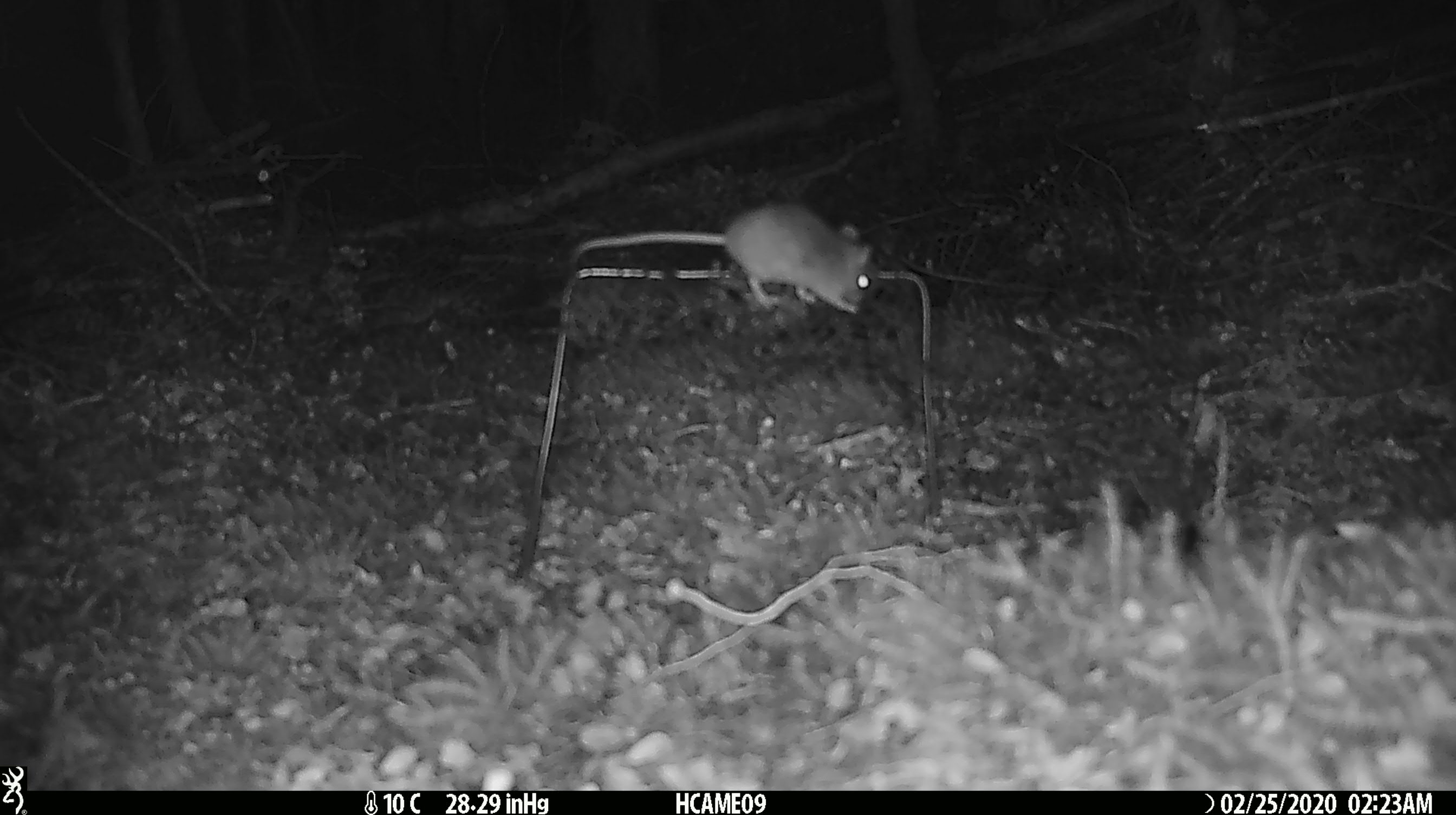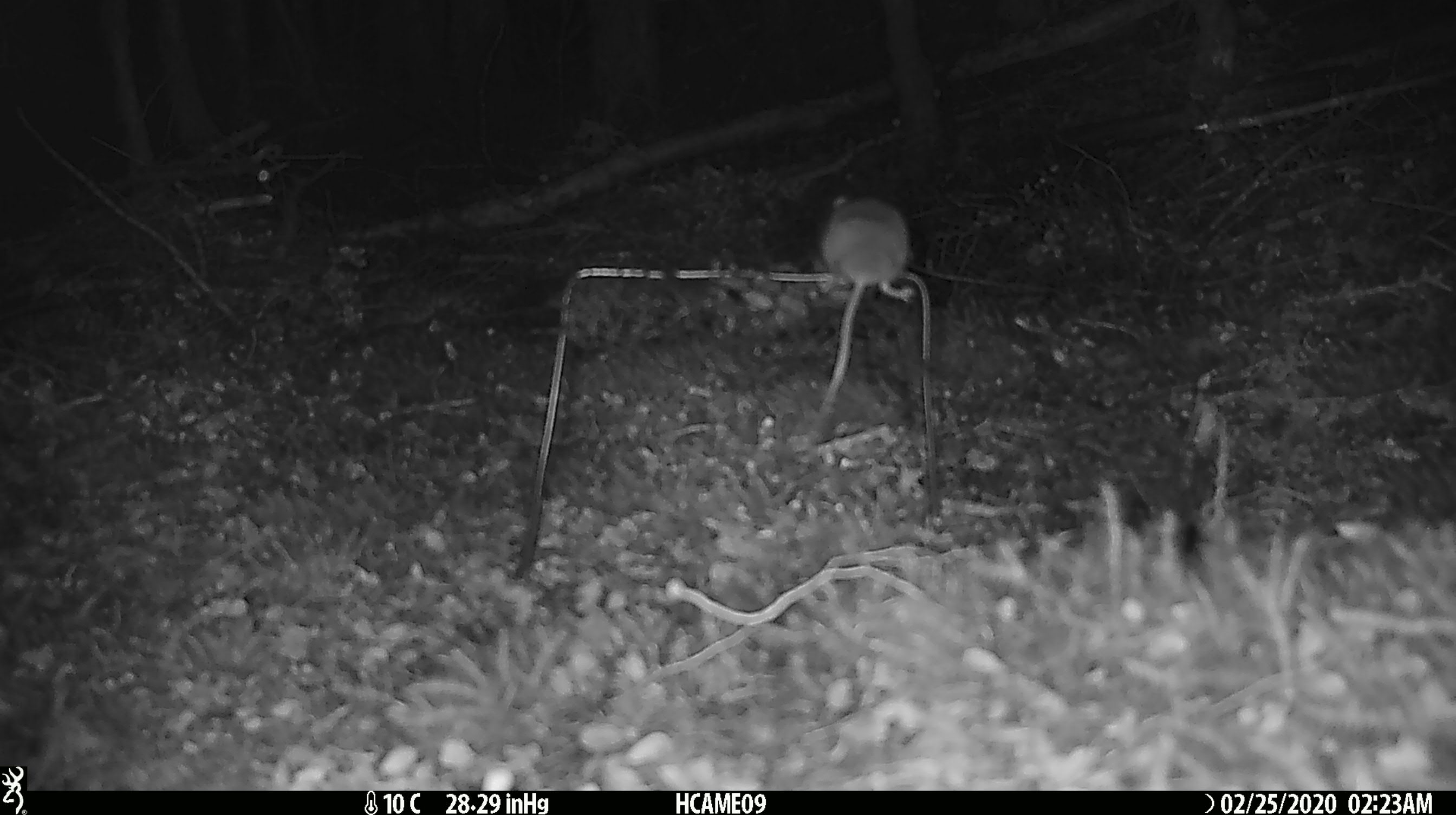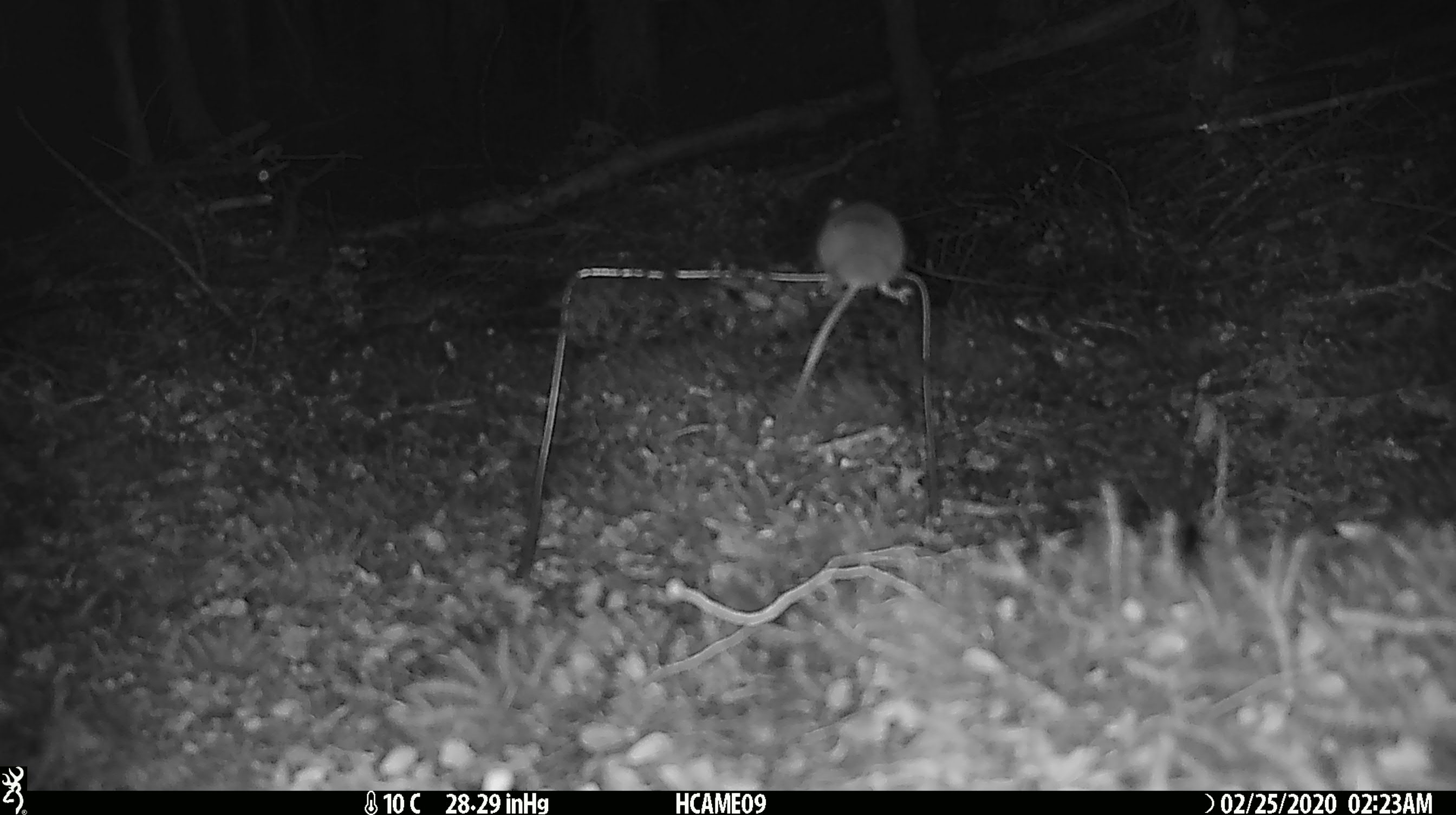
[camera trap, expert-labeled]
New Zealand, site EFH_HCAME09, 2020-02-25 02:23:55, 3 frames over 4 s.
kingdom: Animalia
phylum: Chordata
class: Mammalia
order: Rodentia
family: Muridae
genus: Mus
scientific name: Mus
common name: mouse